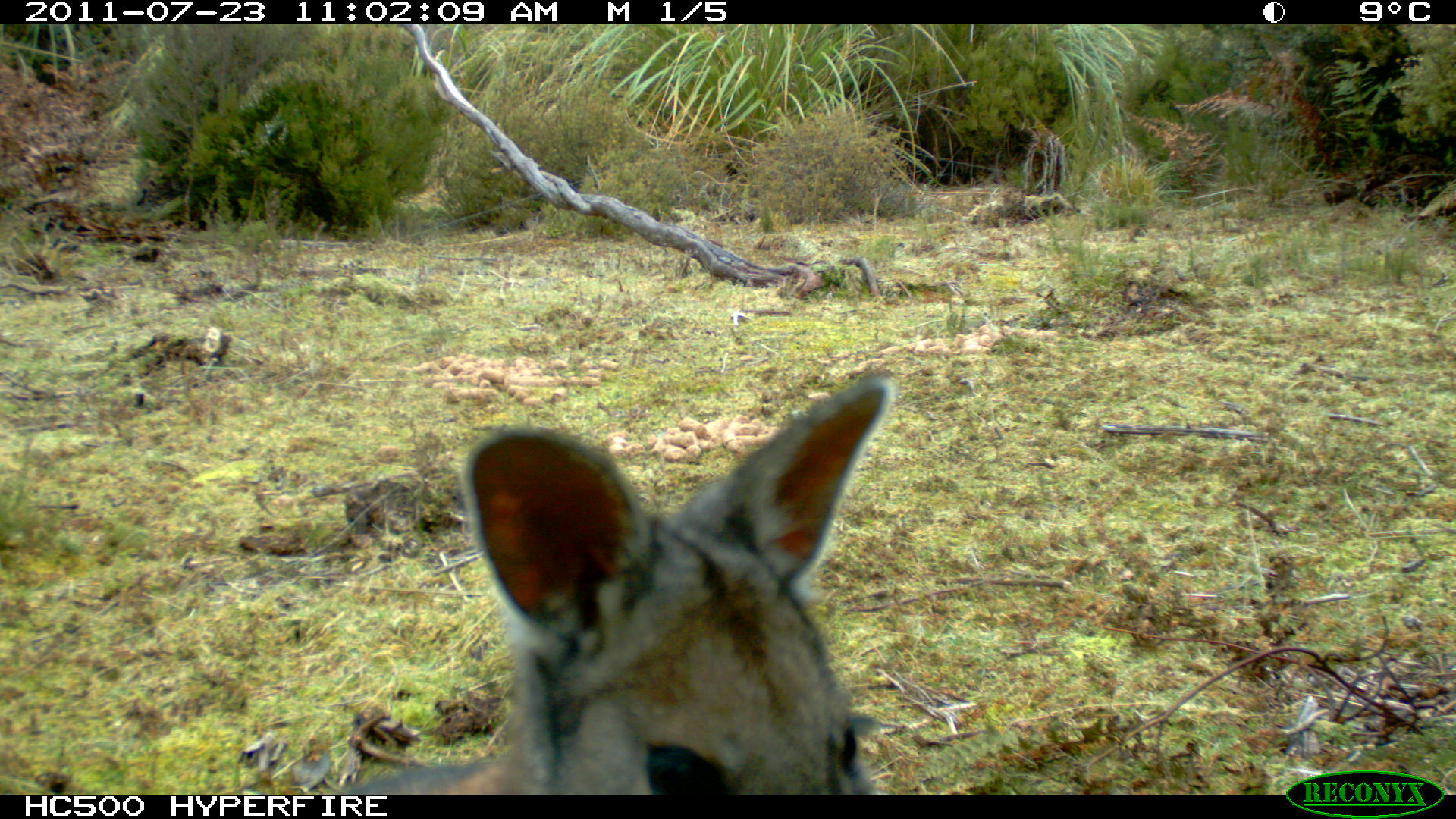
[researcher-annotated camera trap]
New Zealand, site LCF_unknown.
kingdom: Animalia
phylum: Chordata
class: Mammalia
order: Diprotodontia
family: Macropodidae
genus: Notamacropus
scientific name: Notamacropus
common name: wallaby